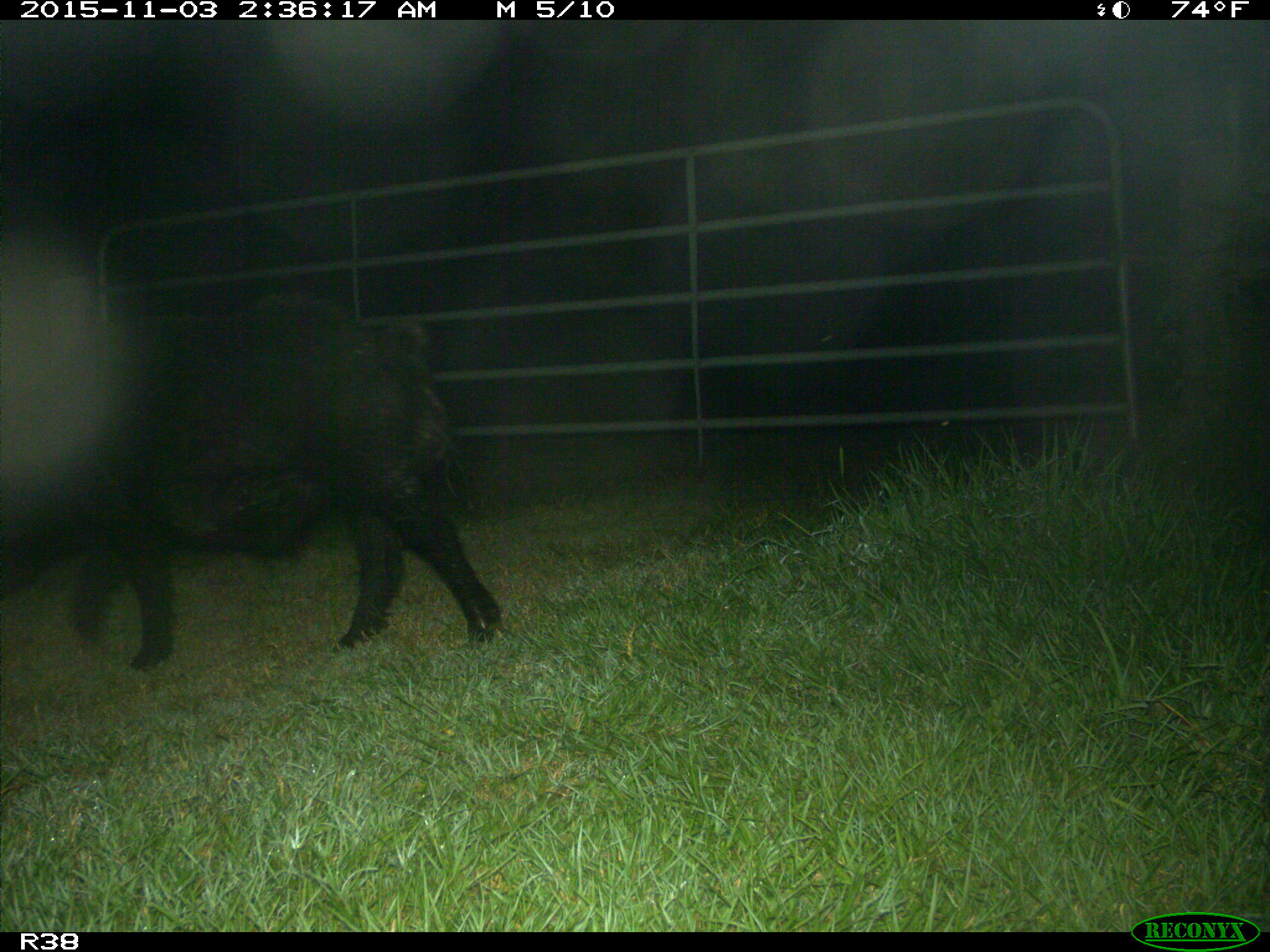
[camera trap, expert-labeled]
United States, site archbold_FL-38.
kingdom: Animalia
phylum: Chordata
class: Mammalia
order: Artiodactyla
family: Suidae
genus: Sus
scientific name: Sus scrofa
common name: wild boar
Sus scrofa (wild boar).